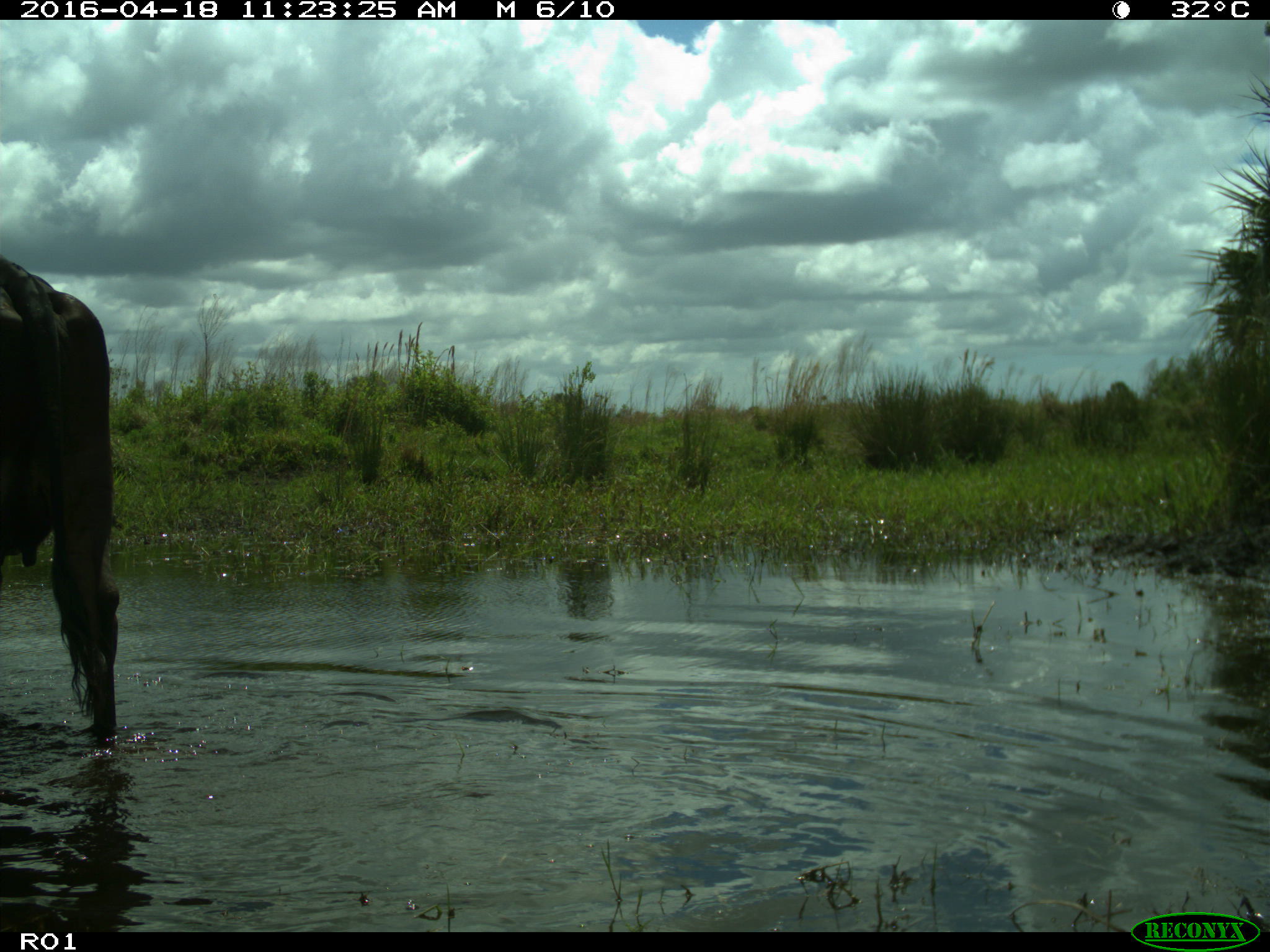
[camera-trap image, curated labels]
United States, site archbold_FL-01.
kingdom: Animalia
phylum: Chordata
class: Mammalia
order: Artiodactyla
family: Bovidae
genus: Bos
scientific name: Bos taurus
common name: domestic cow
Bos taurus (domestic cow).